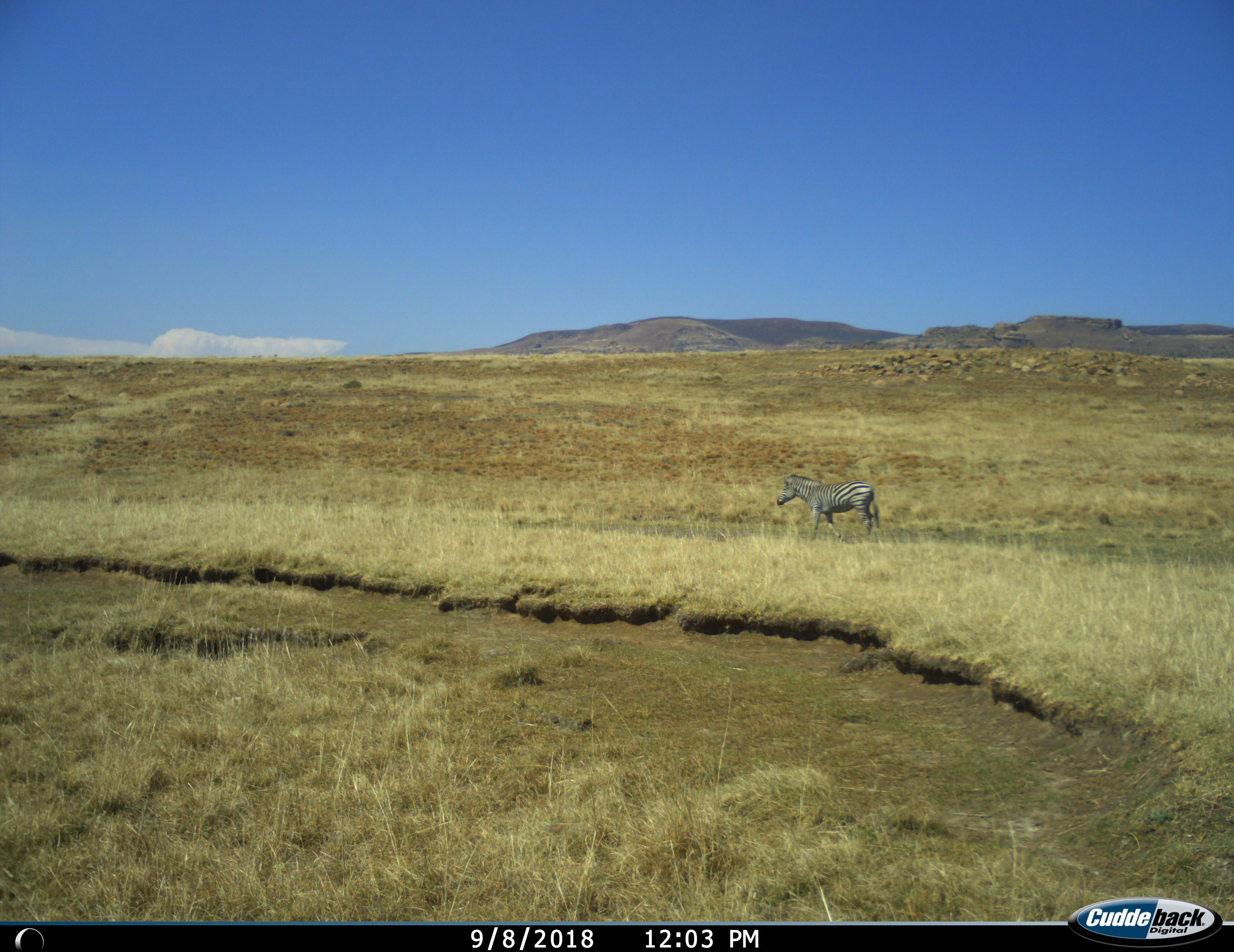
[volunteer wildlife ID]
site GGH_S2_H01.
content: unidentified animal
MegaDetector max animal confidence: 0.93